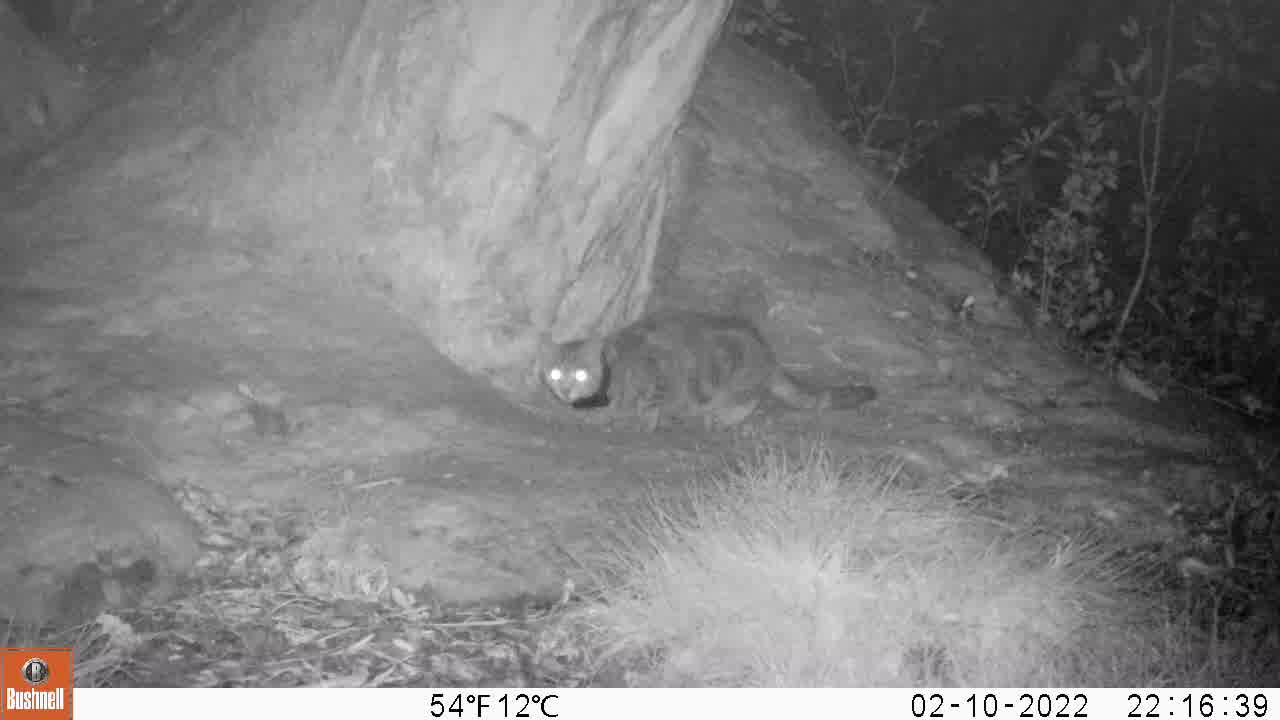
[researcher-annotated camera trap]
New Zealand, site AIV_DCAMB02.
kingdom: Animalia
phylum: Chordata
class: Mammalia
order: Carnivora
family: Felidae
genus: Felis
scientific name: Felis catus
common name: domestic cat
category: cat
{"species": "cat (domestic cat) (Felis catus)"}